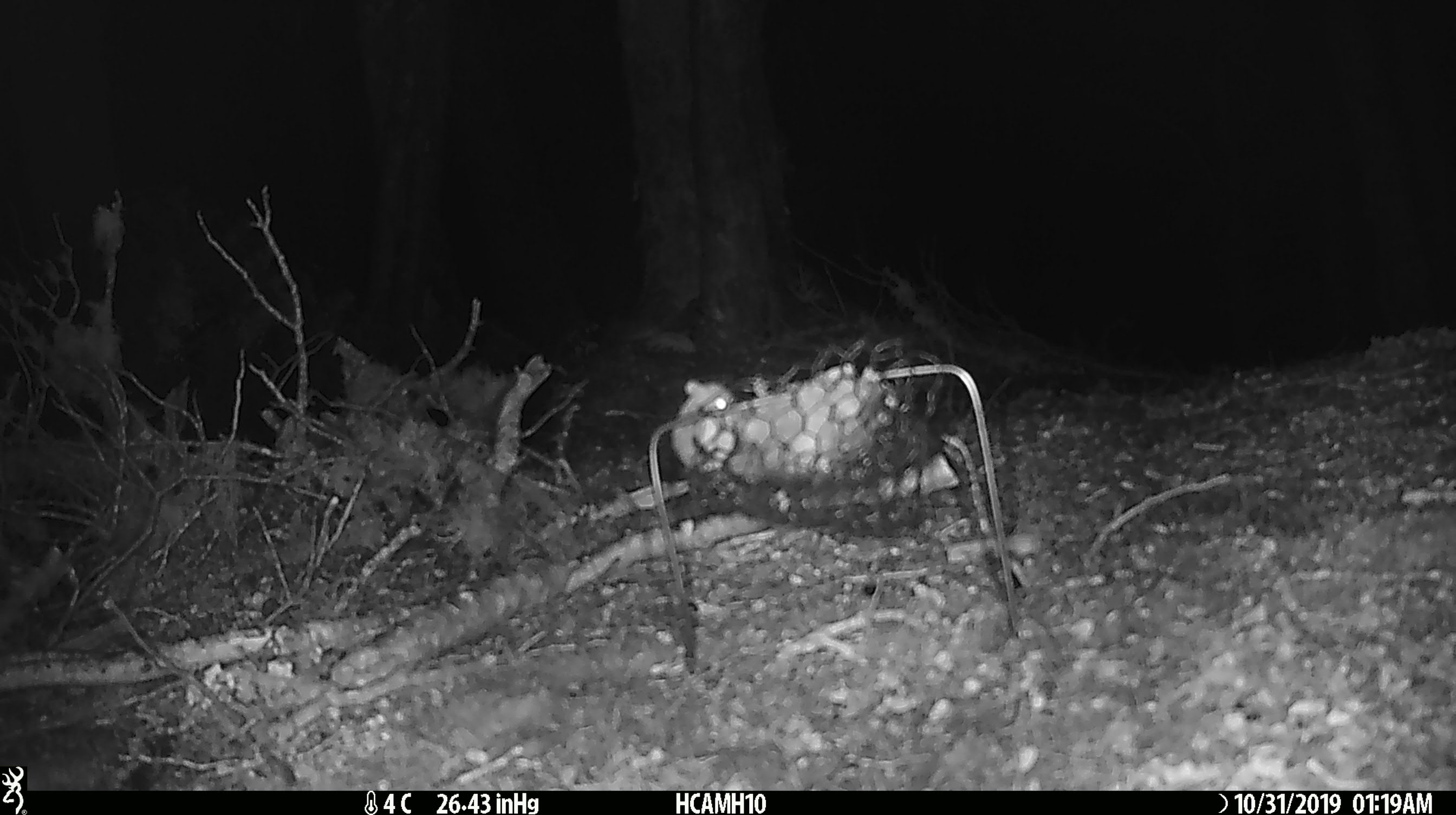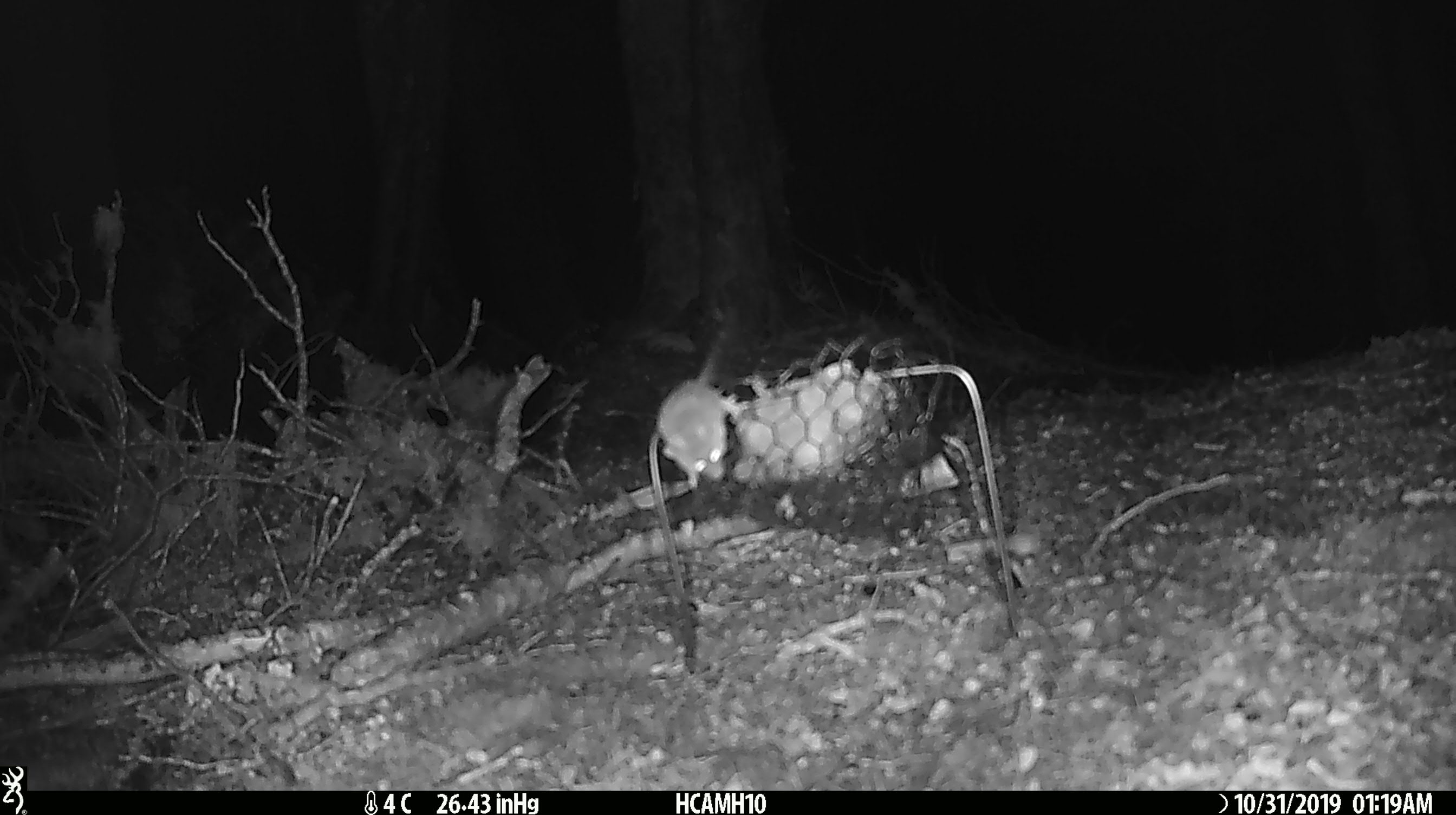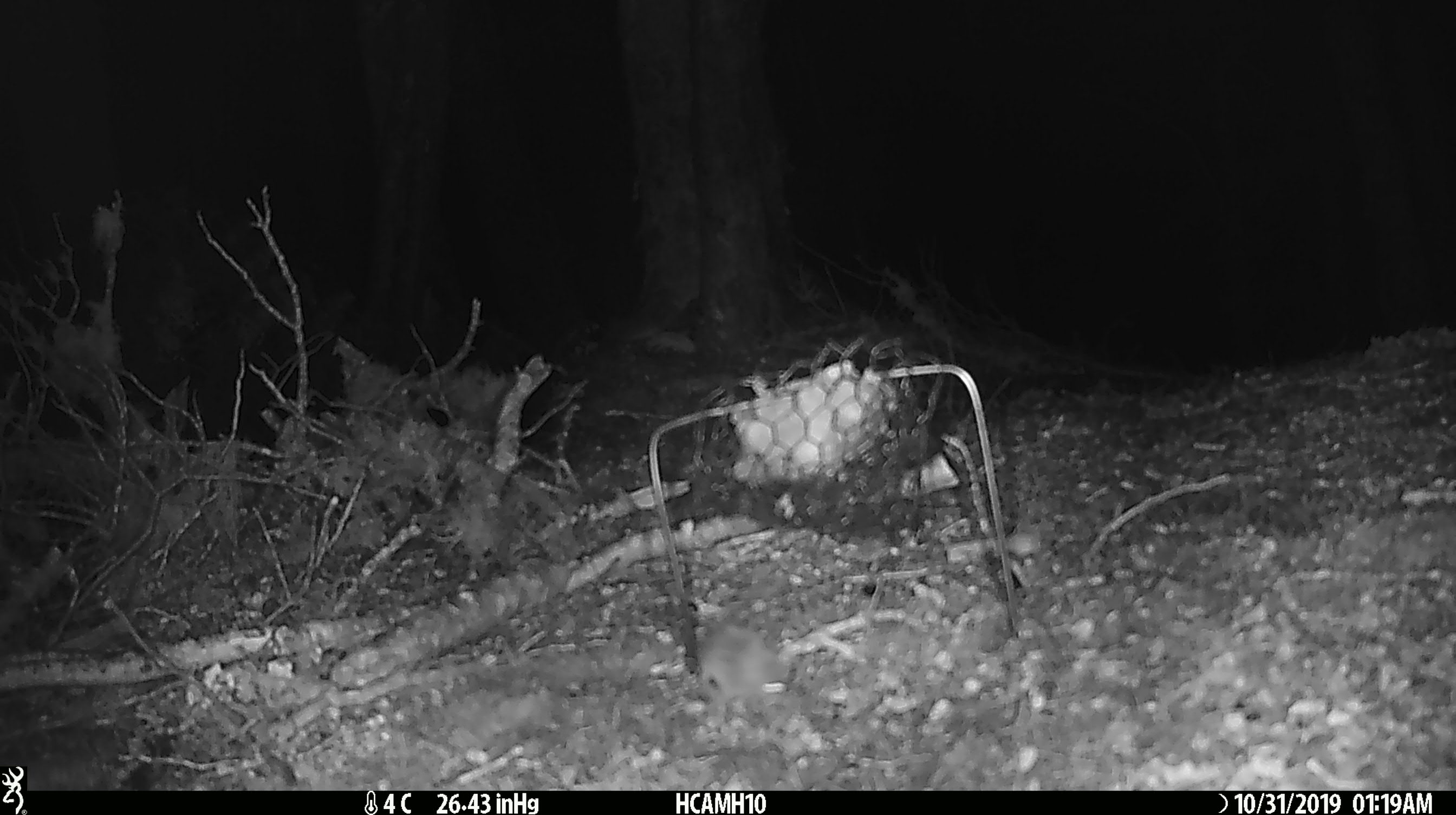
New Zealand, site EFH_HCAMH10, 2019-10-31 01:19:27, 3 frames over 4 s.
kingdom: Animalia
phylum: Chordata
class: Mammalia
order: Rodentia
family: Muridae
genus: Mus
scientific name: Mus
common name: mouse